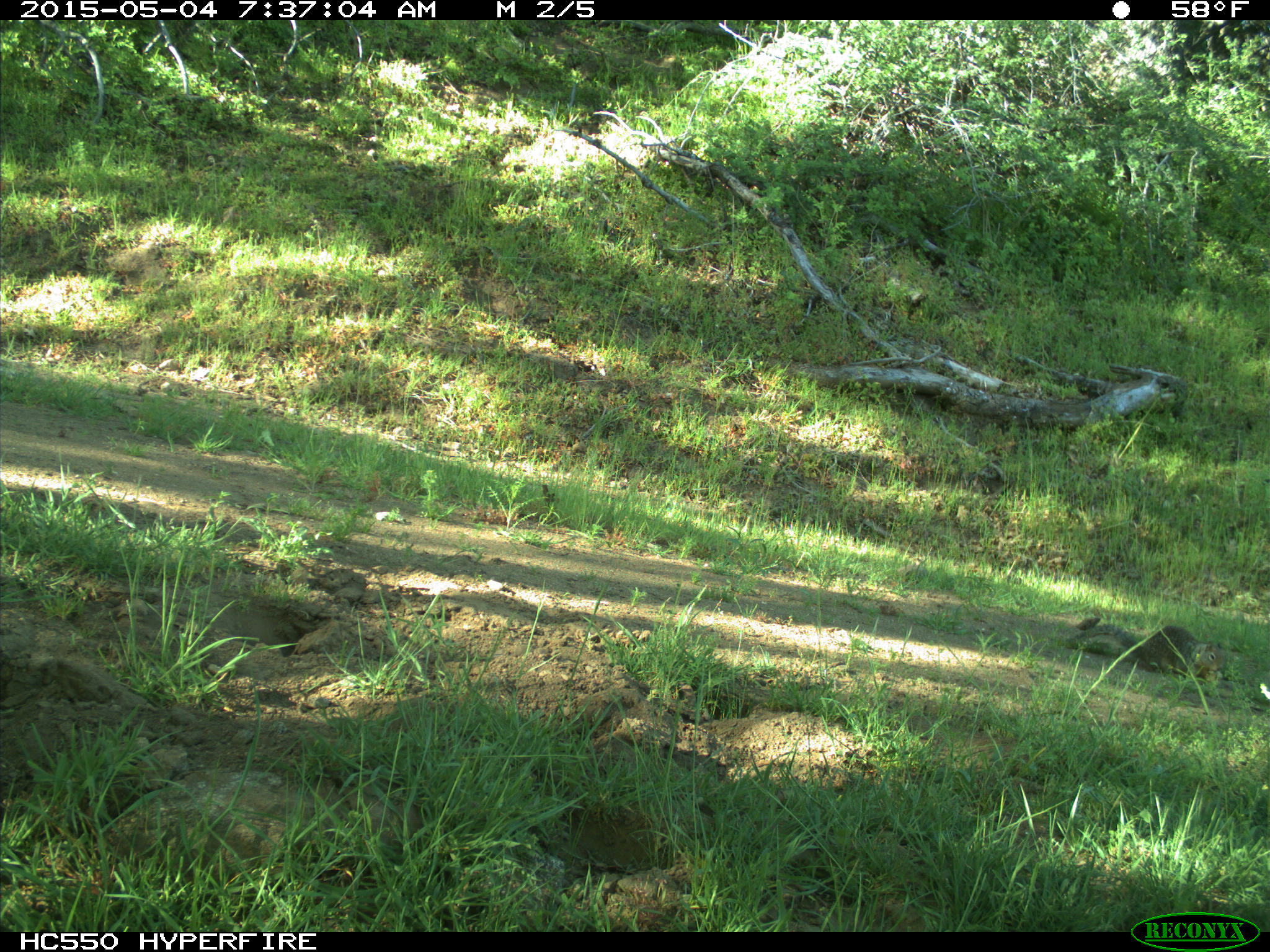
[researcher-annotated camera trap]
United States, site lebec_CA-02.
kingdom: Animalia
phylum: Chordata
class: Mammalia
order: Rodentia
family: Sciuridae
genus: Otospermophilus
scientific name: Otospermophilus beecheyi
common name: california ground squirrel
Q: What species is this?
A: Otospermophilus beecheyi (california ground squirrel).